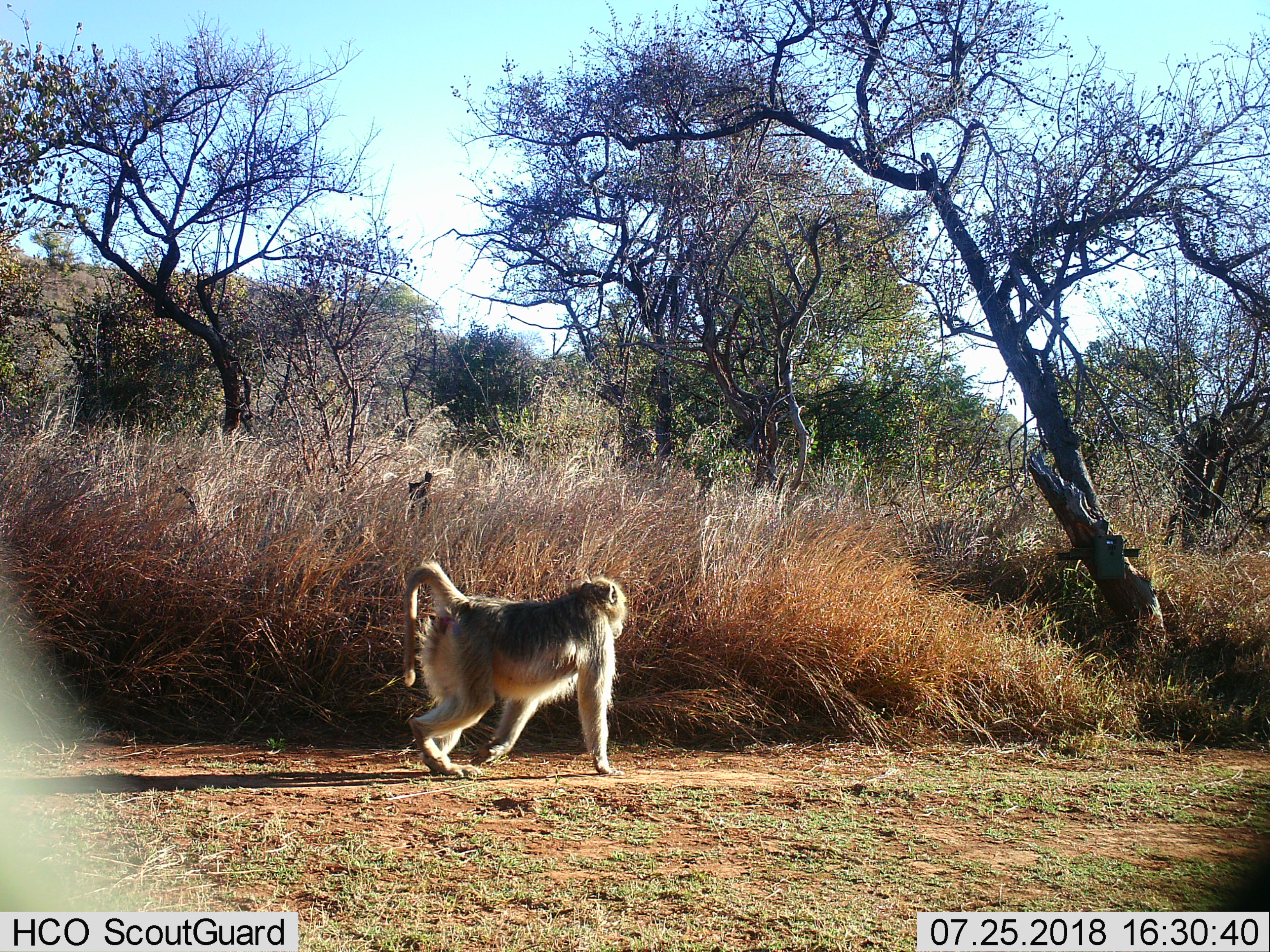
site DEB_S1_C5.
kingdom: Animalia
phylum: Chordata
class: Mammalia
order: Primates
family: Cercopithecidae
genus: Papio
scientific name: Papio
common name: baboon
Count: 1.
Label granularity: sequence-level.